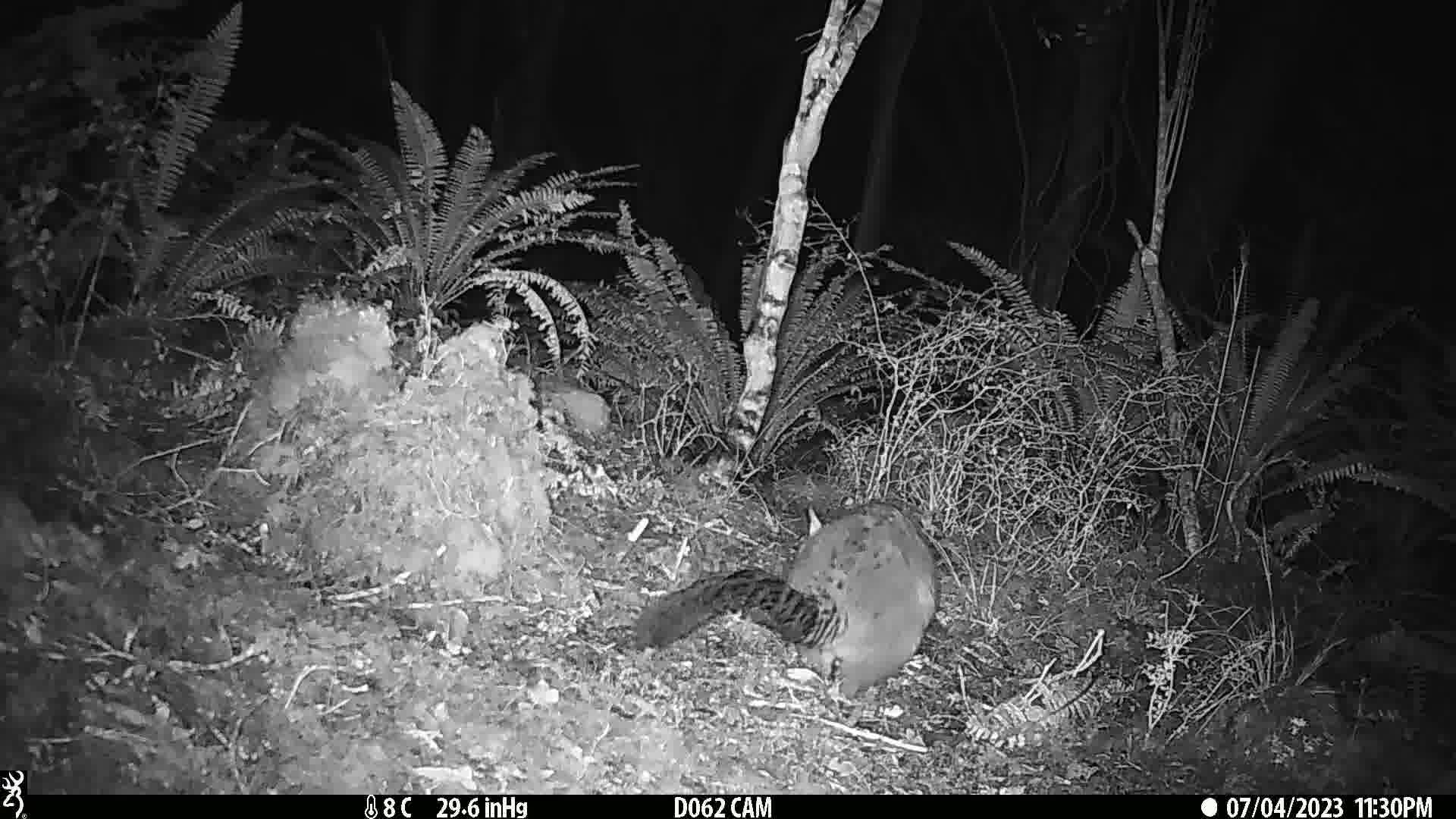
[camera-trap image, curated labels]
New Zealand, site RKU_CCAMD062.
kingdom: Animalia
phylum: Chordata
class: Mammalia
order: Diprotodontia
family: Phalangeridae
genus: Trichosurus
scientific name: Trichosurus vulpecula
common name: common brushtail possum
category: possum